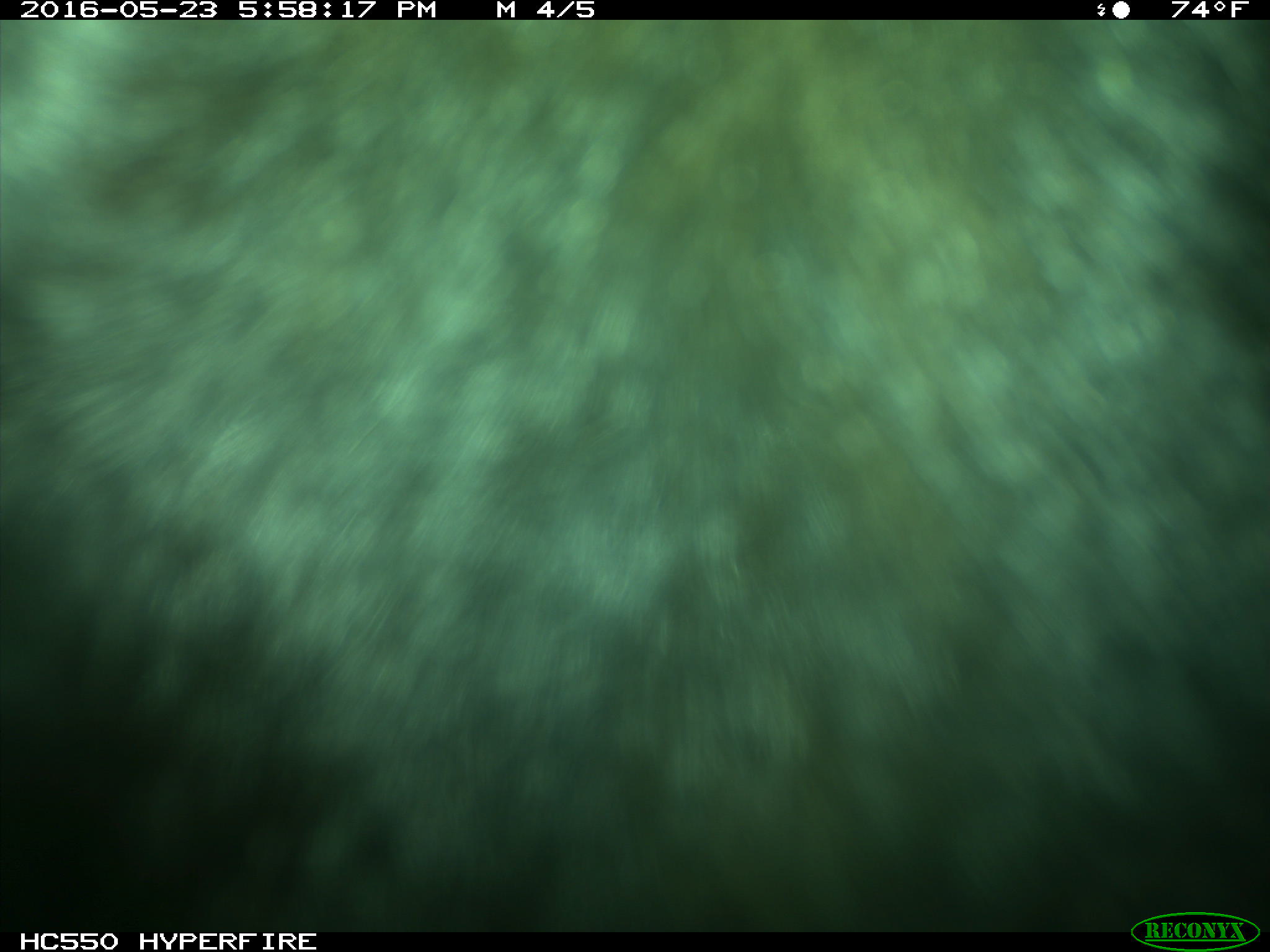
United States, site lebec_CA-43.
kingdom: Animalia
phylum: Chordata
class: Mammalia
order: Artiodactyla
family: Bovidae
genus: Bos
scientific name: Bos taurus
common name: domestic cow